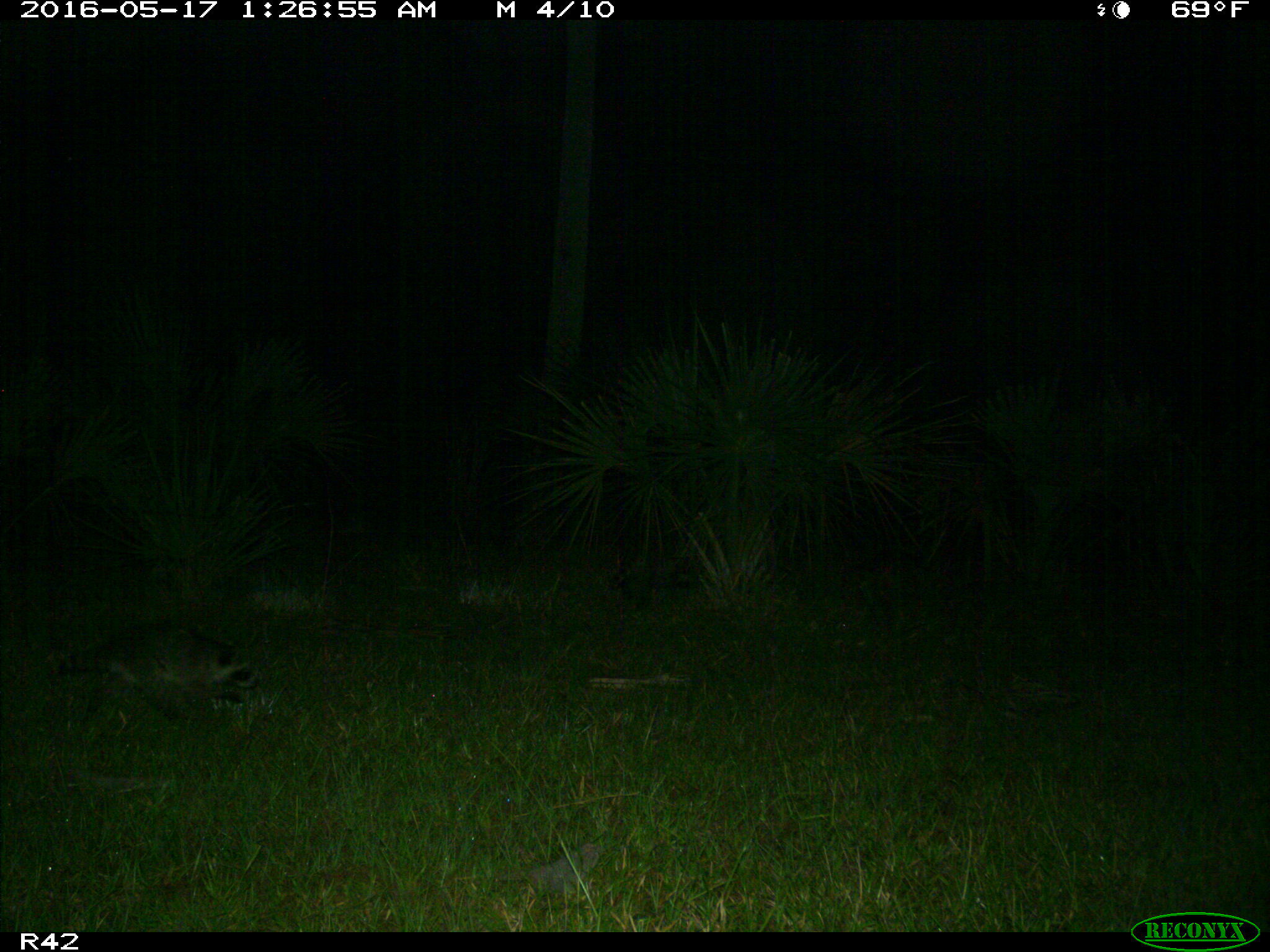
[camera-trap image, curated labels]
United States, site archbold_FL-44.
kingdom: Animalia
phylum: Chordata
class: Mammalia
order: Carnivora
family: Procyonidae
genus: Procyon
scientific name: Procyon lotor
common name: common raccoon